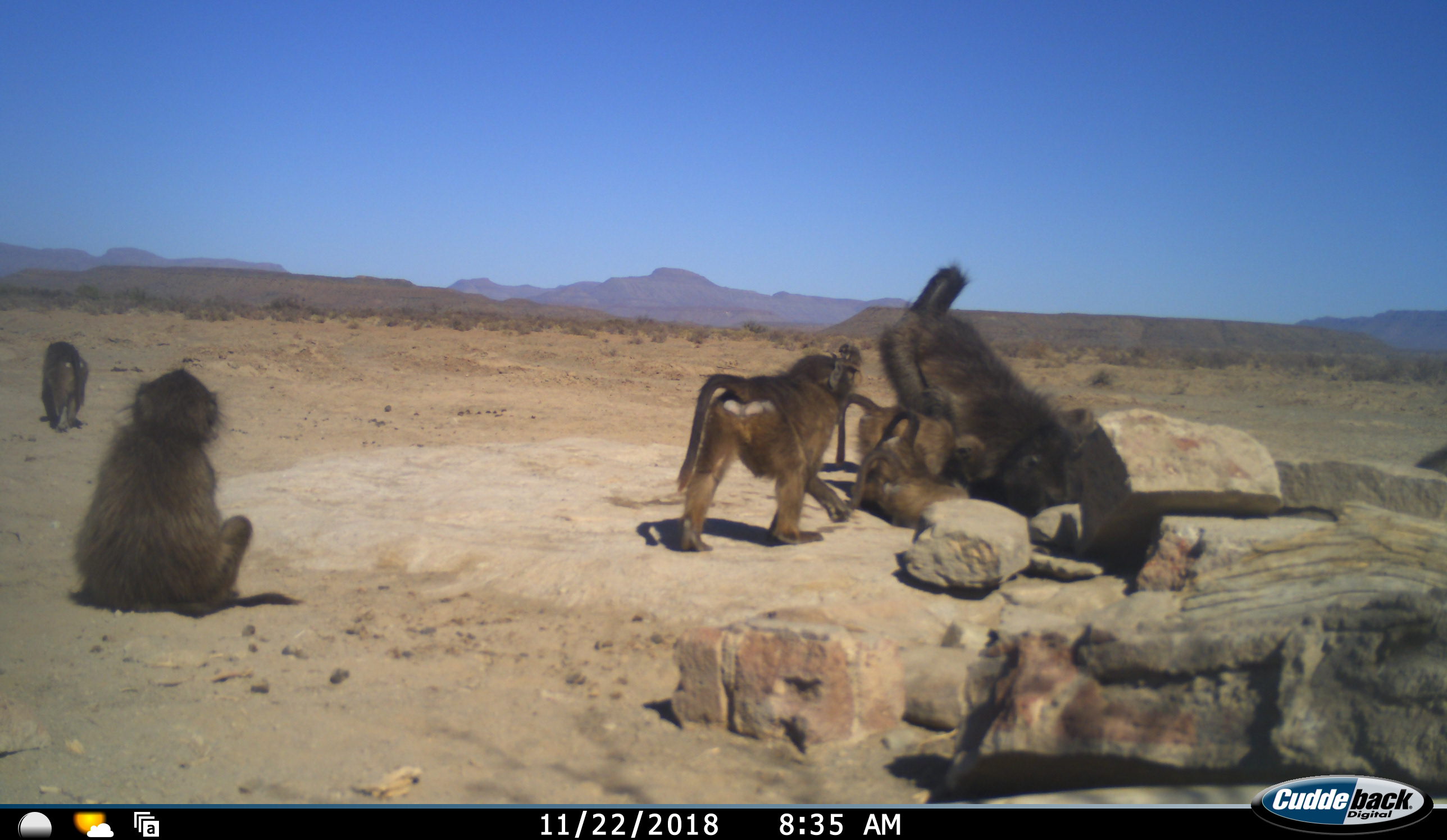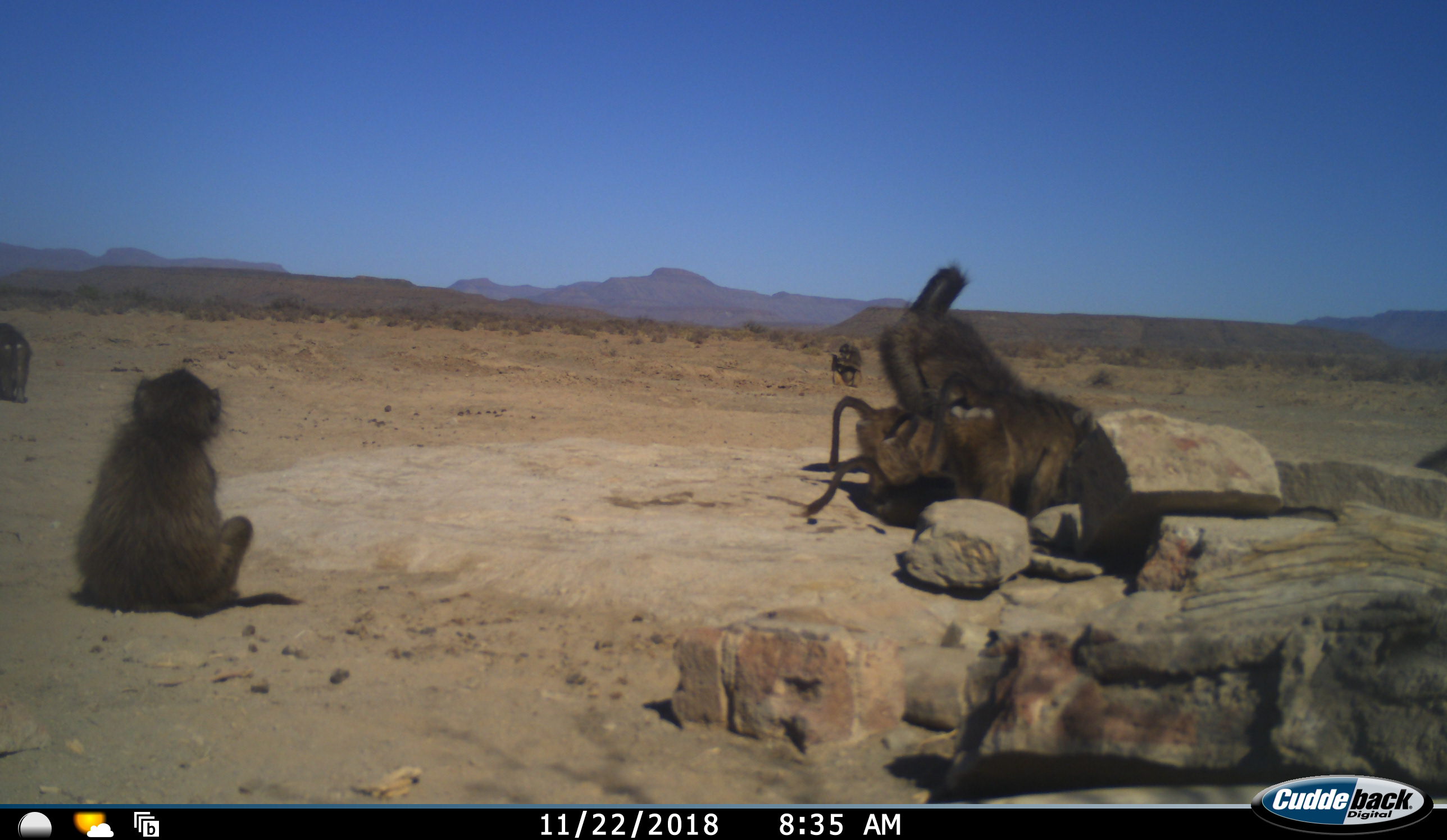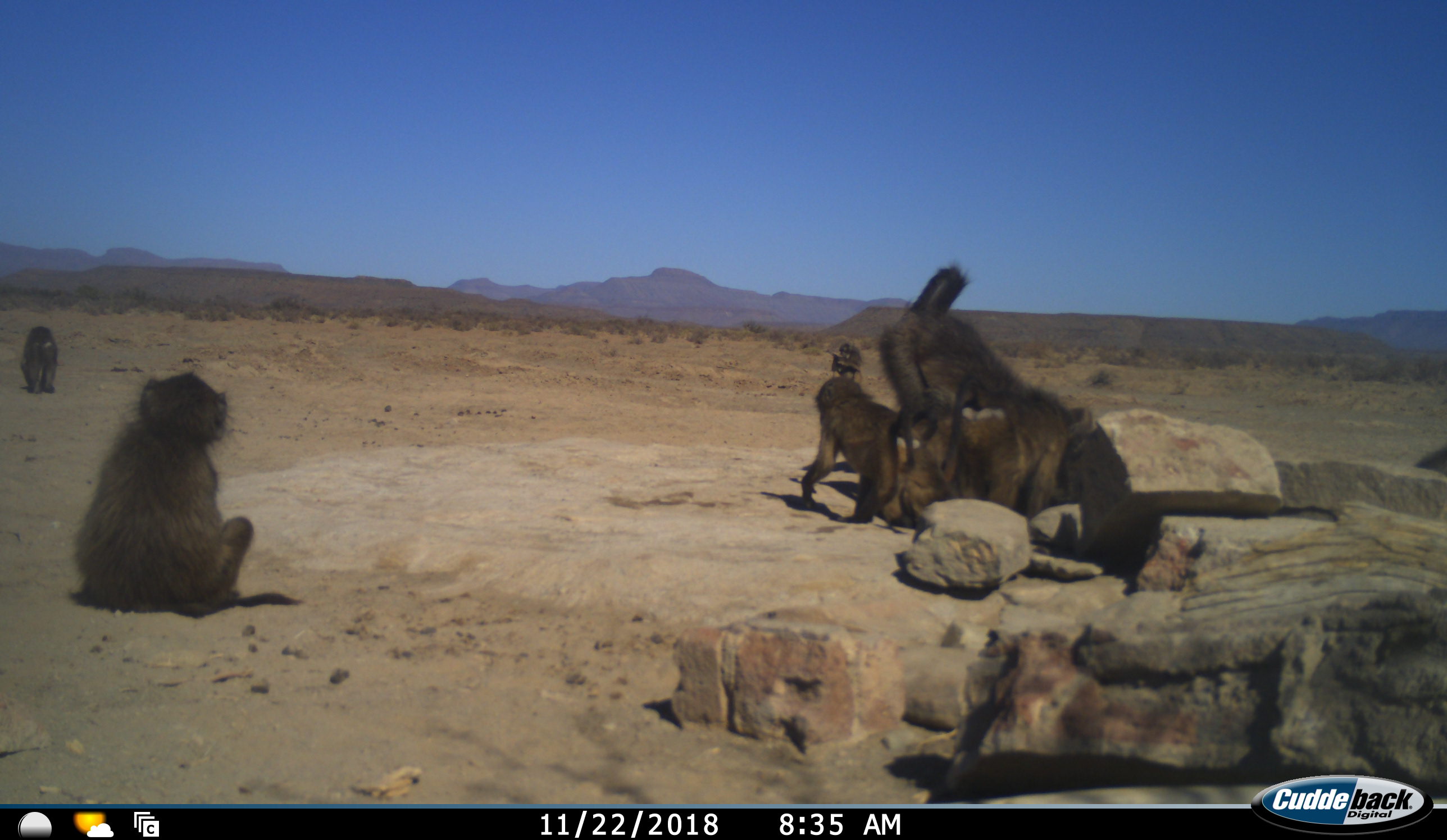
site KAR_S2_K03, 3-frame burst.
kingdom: Animalia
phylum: Chordata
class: Mammalia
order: Primates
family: Cercopithecidae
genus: Papio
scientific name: Papio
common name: baboon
Baboon (Papio), count 8. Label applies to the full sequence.